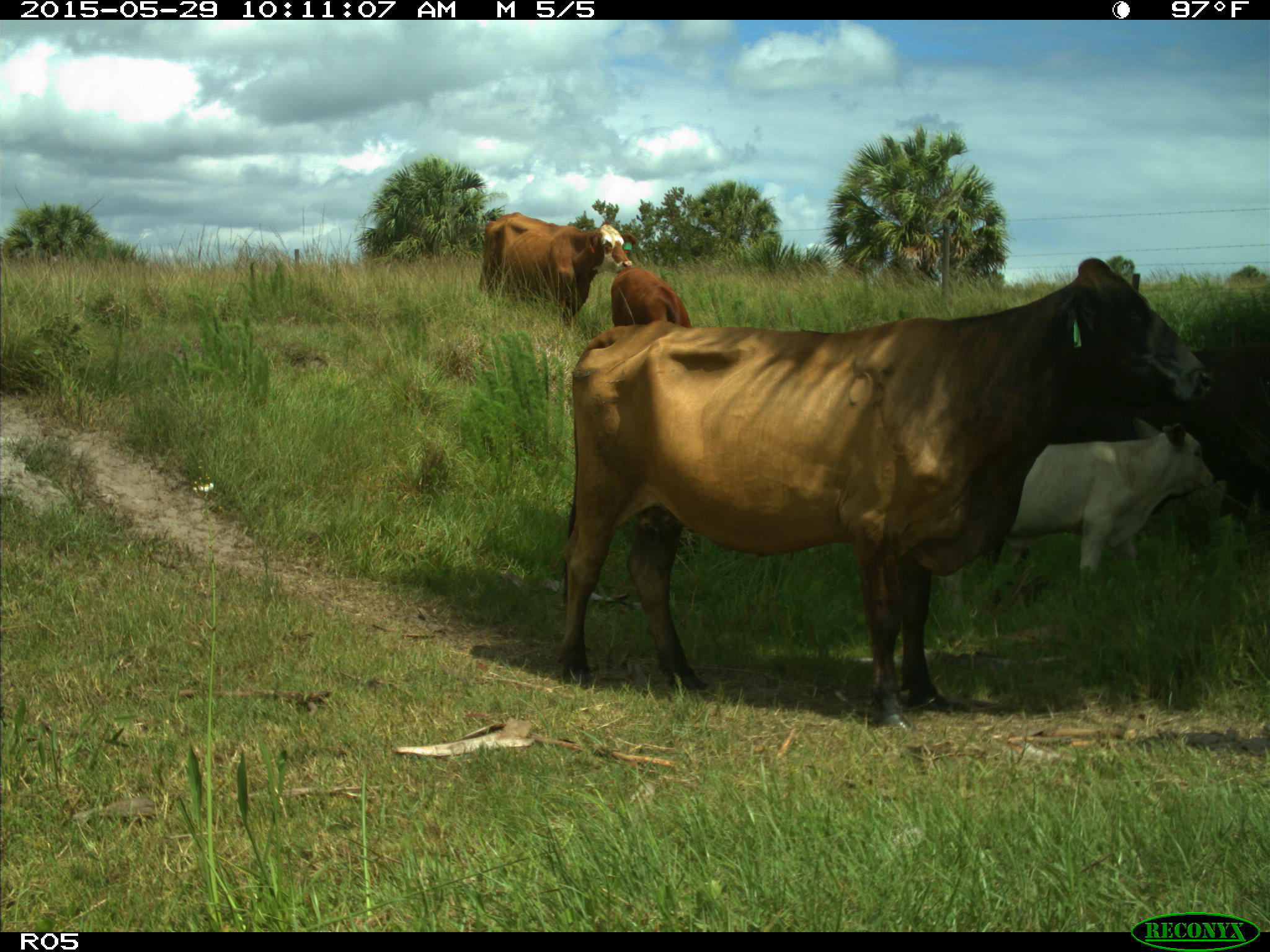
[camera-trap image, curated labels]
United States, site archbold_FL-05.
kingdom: Animalia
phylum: Chordata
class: Mammalia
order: Artiodactyla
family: Bovidae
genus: Bos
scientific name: Bos taurus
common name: domestic cow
Bos taurus (domestic cow).